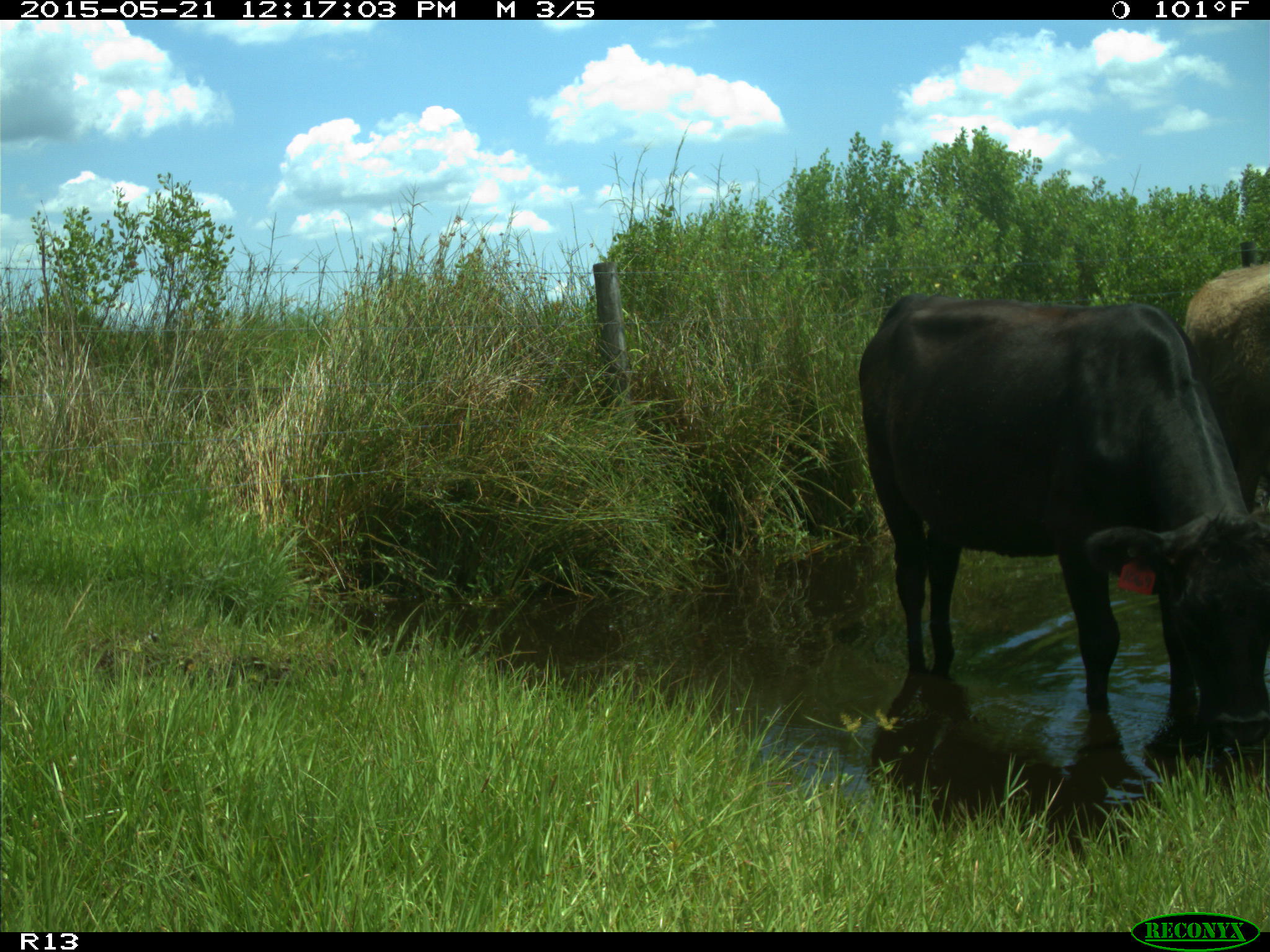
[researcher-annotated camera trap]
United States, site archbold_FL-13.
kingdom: Animalia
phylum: Chordata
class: Mammalia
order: Artiodactyla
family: Bovidae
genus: Bos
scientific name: Bos taurus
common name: domestic cow